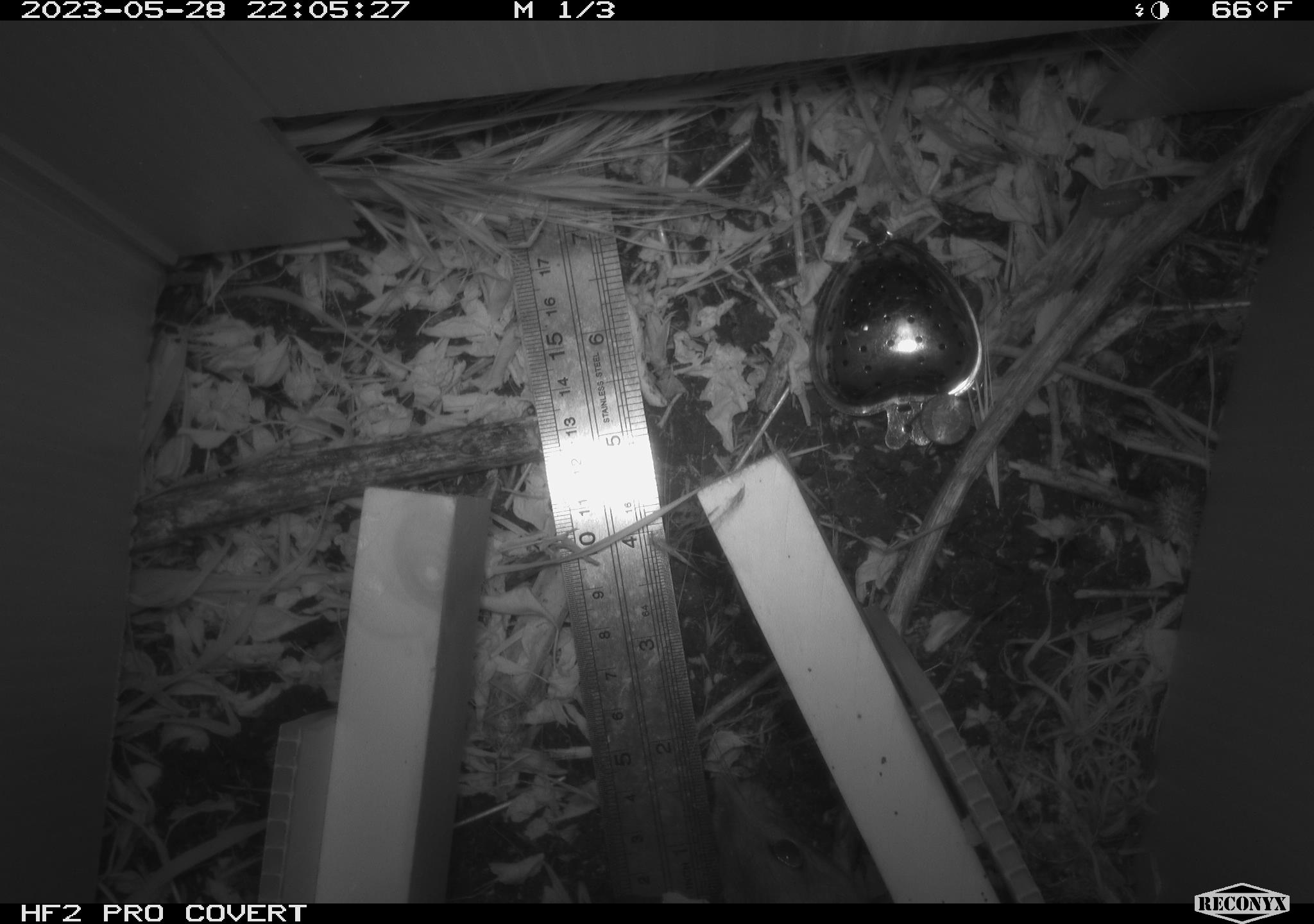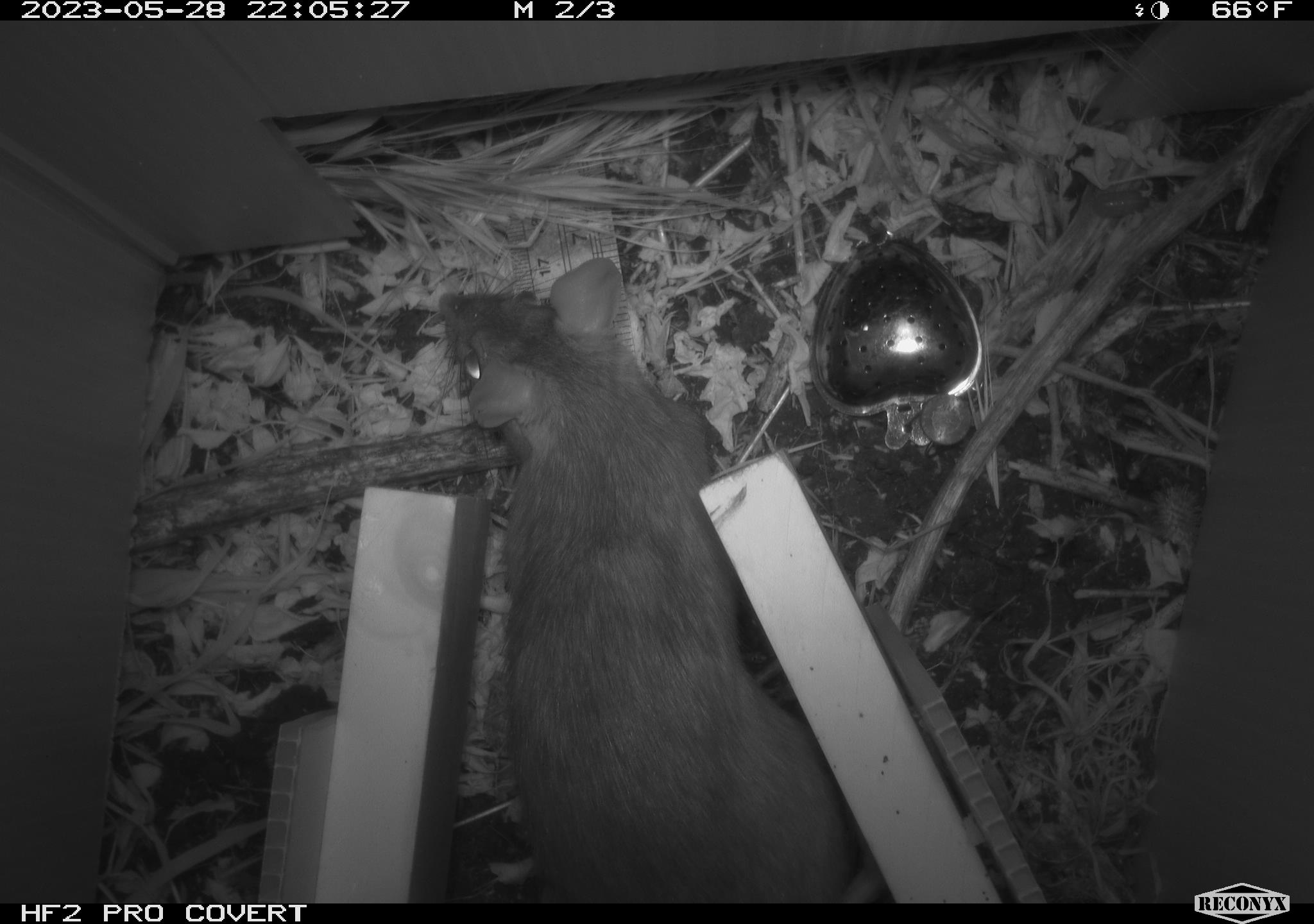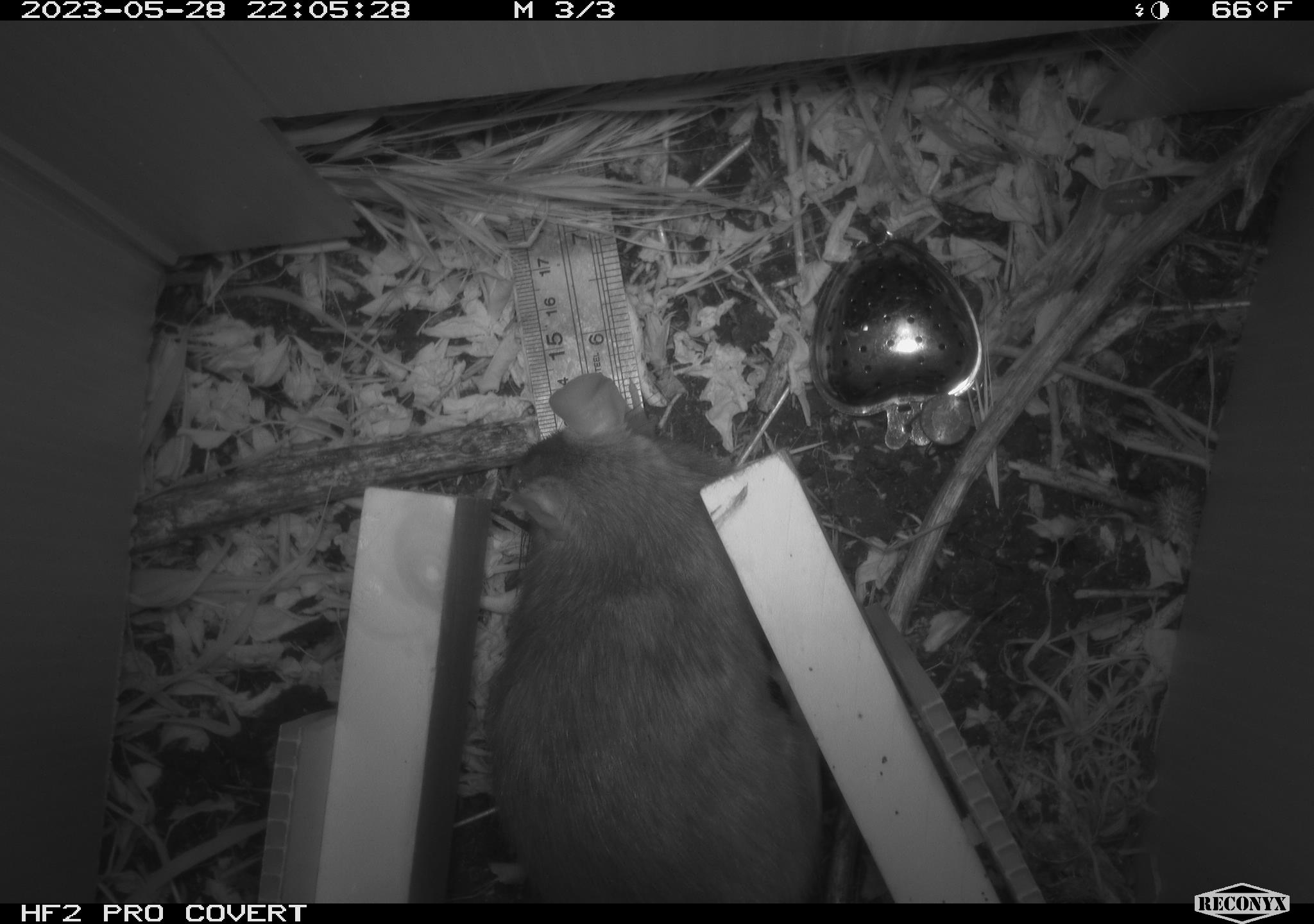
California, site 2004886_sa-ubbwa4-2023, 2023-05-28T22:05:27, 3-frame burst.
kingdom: Animalia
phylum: Chordata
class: Mammalia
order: Rodentia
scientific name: Rodentia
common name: mouse species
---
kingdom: Animalia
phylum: Chordata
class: Mammalia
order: Rodentia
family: Muridae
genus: Rattus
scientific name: Rattus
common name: rat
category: rattus species